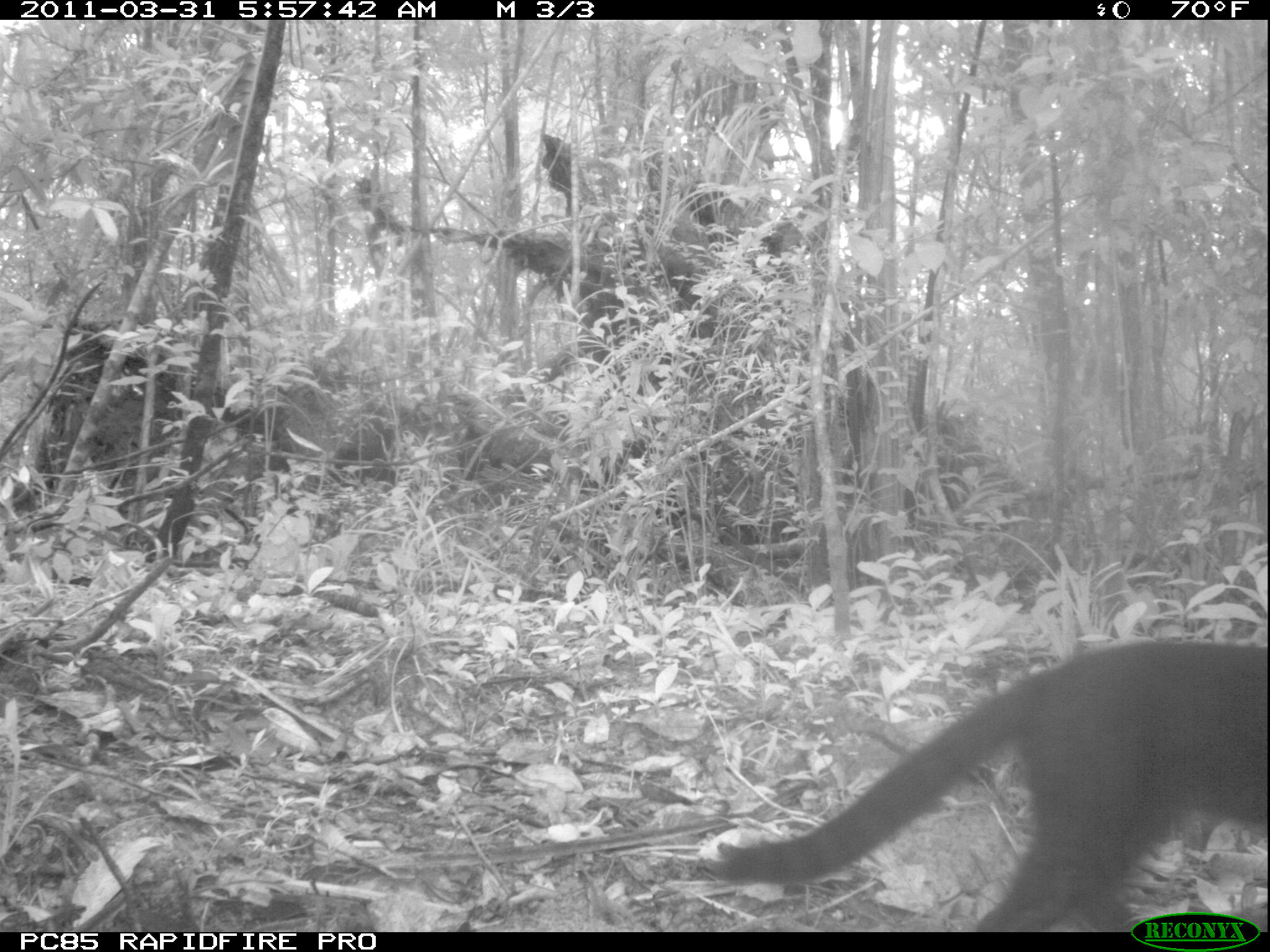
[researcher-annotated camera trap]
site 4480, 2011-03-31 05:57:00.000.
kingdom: Animalia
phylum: Chordata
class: Mammalia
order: Carnivora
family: Felidae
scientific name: Felidae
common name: felids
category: felis sp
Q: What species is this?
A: Felis sp (felids) (Felidae).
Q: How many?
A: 1.